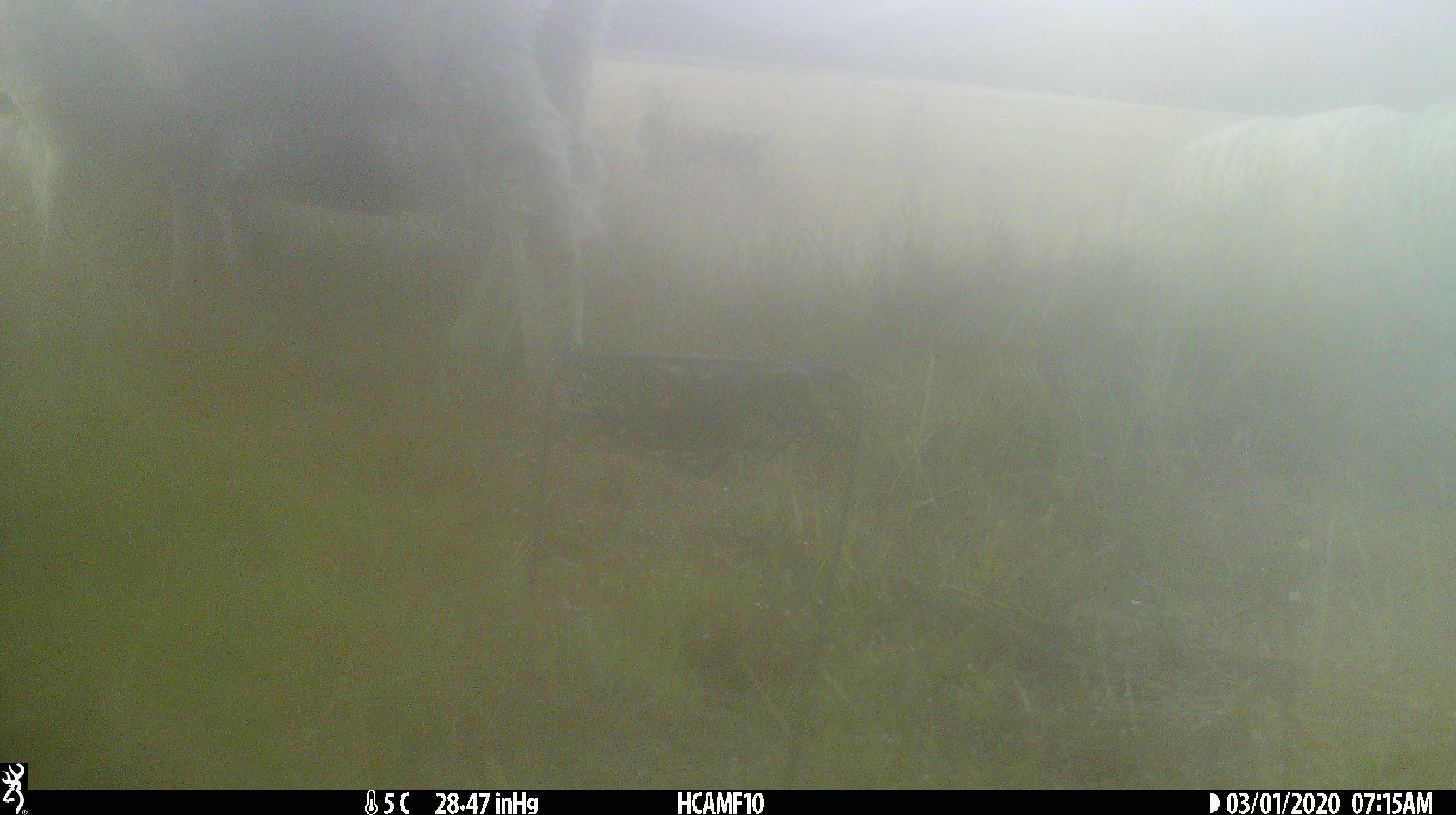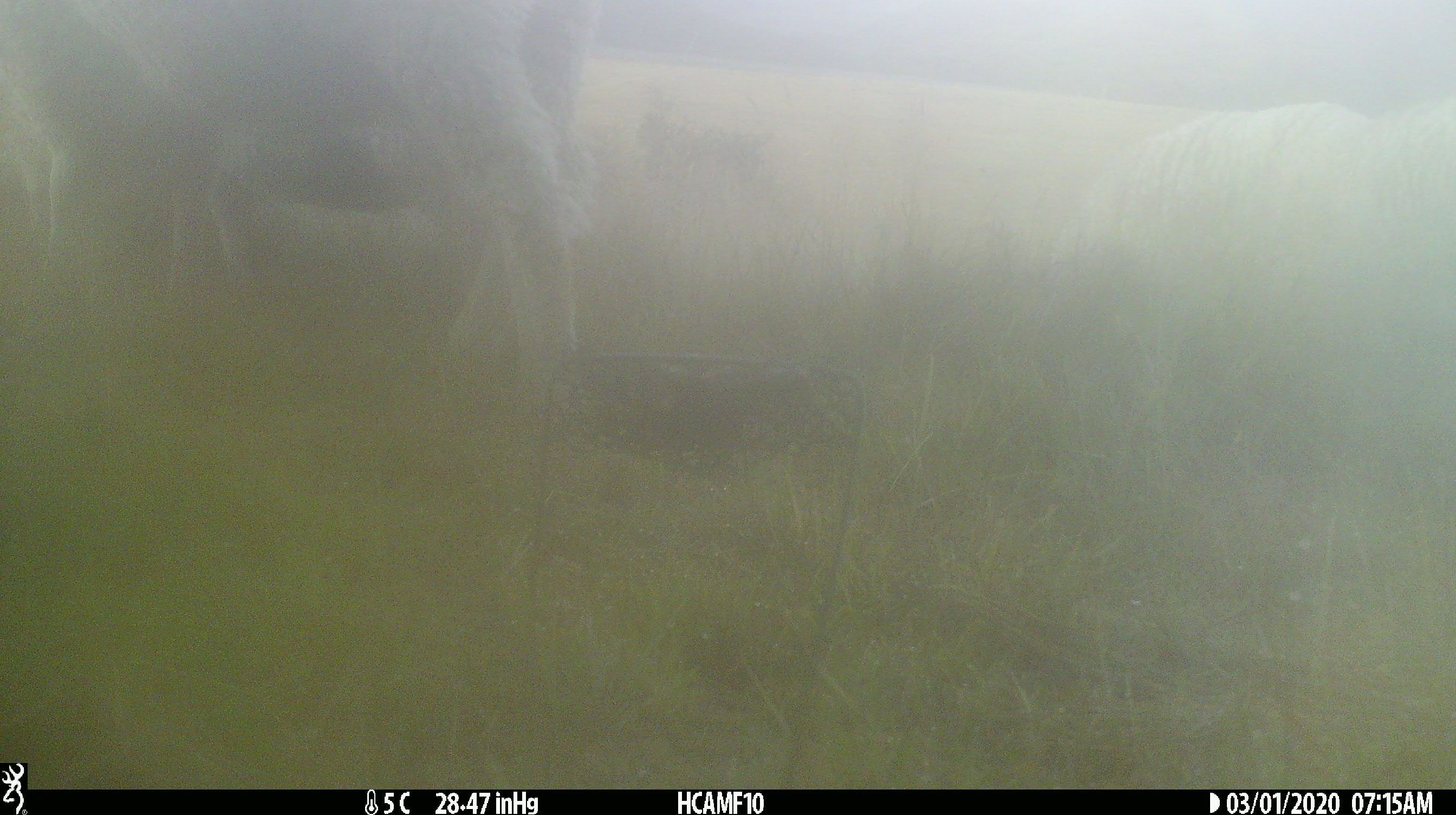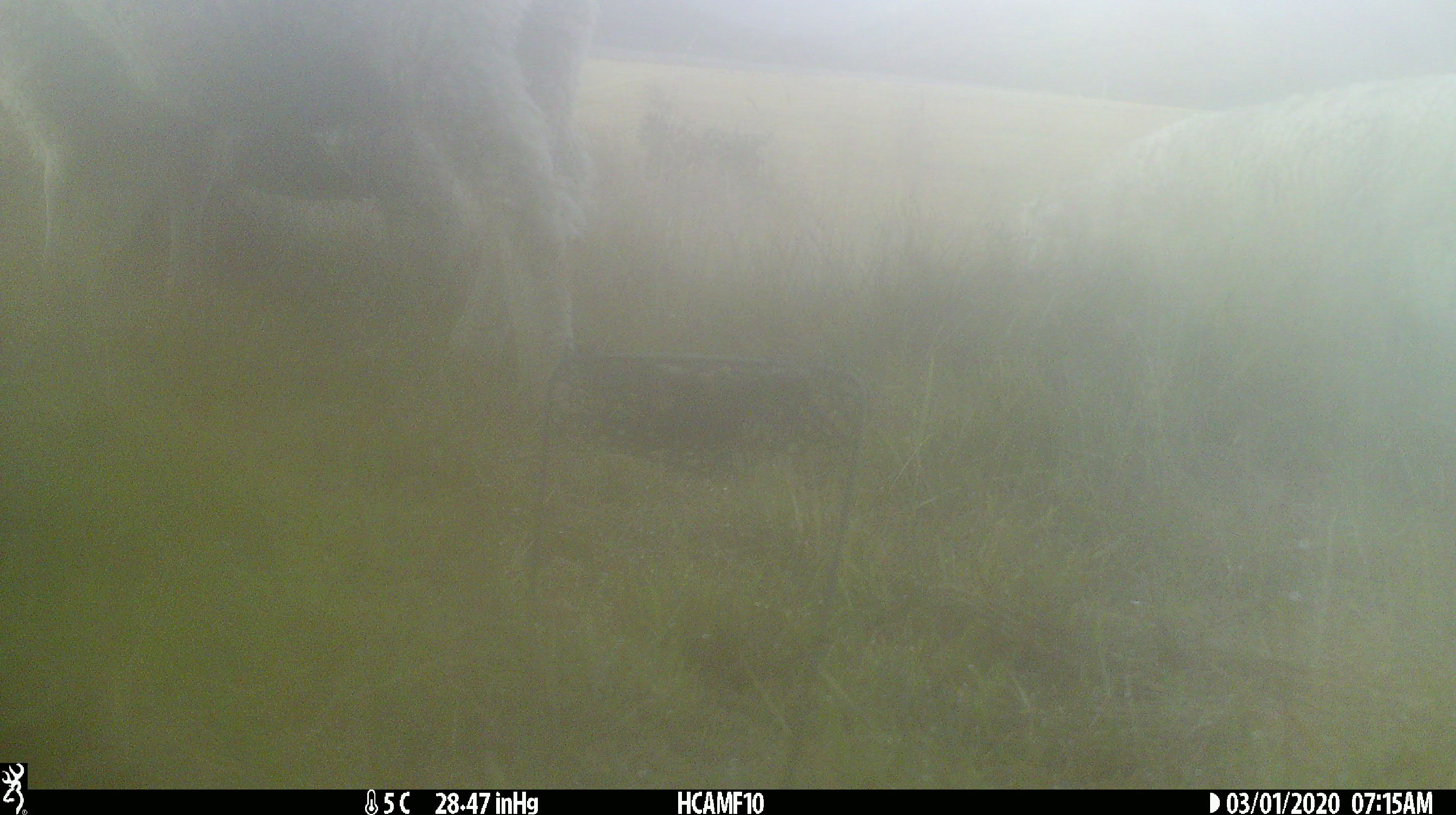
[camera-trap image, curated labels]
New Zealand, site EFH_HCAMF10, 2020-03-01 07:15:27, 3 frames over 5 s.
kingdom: Animalia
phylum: Chordata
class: Mammalia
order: Artiodactyla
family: Bovidae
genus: Ovis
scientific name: Ovis aries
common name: domestic sheep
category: sheep